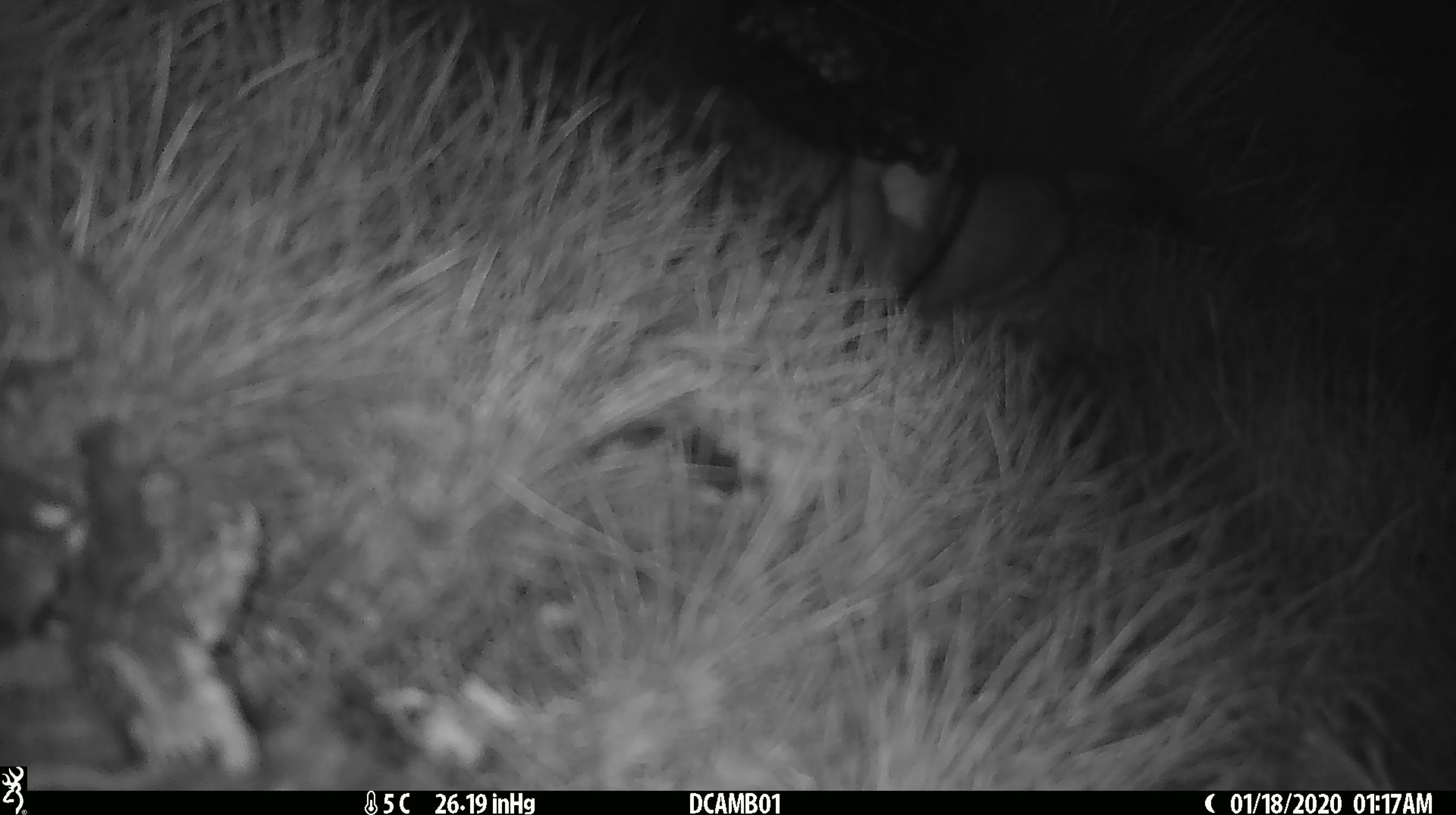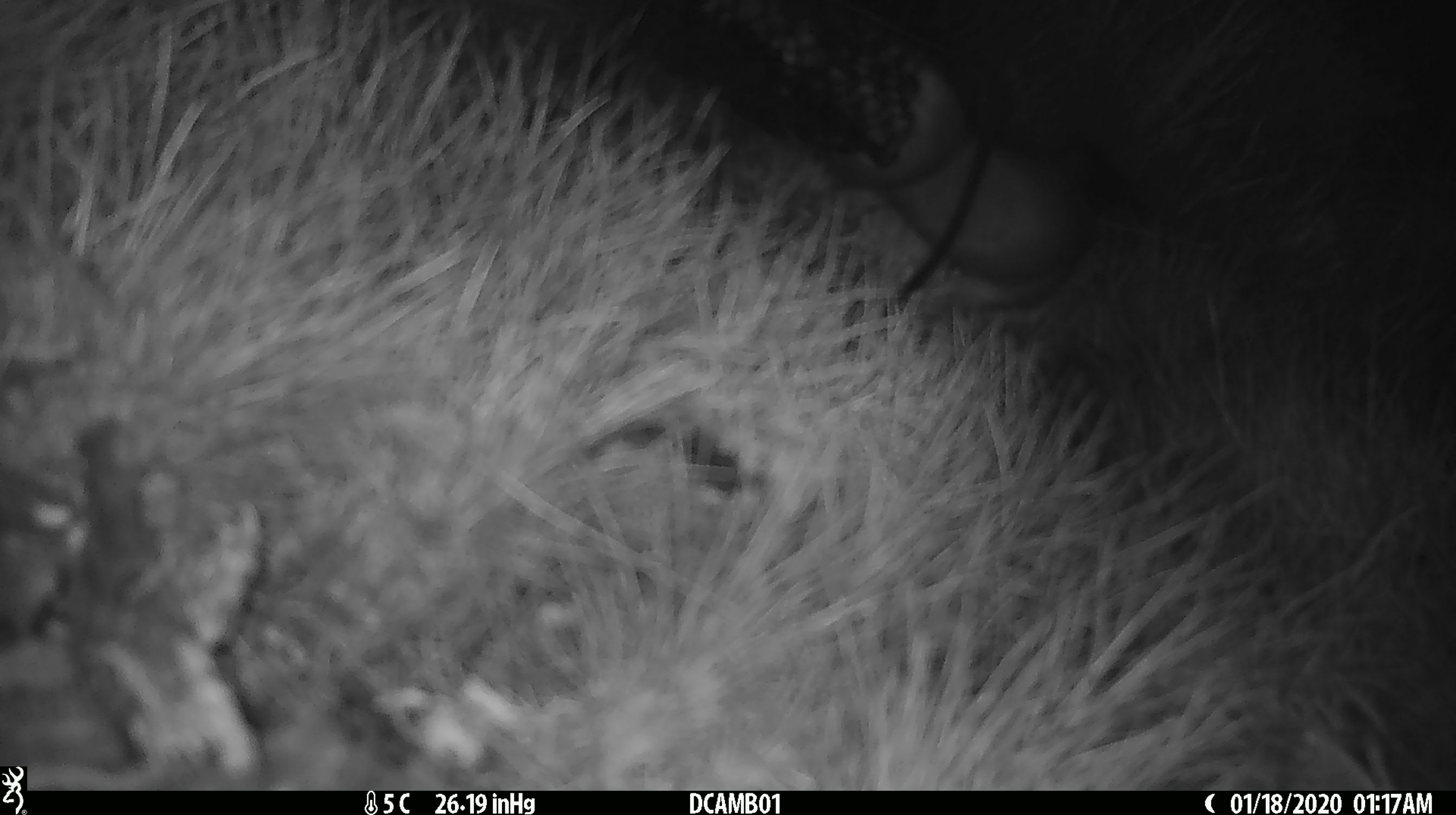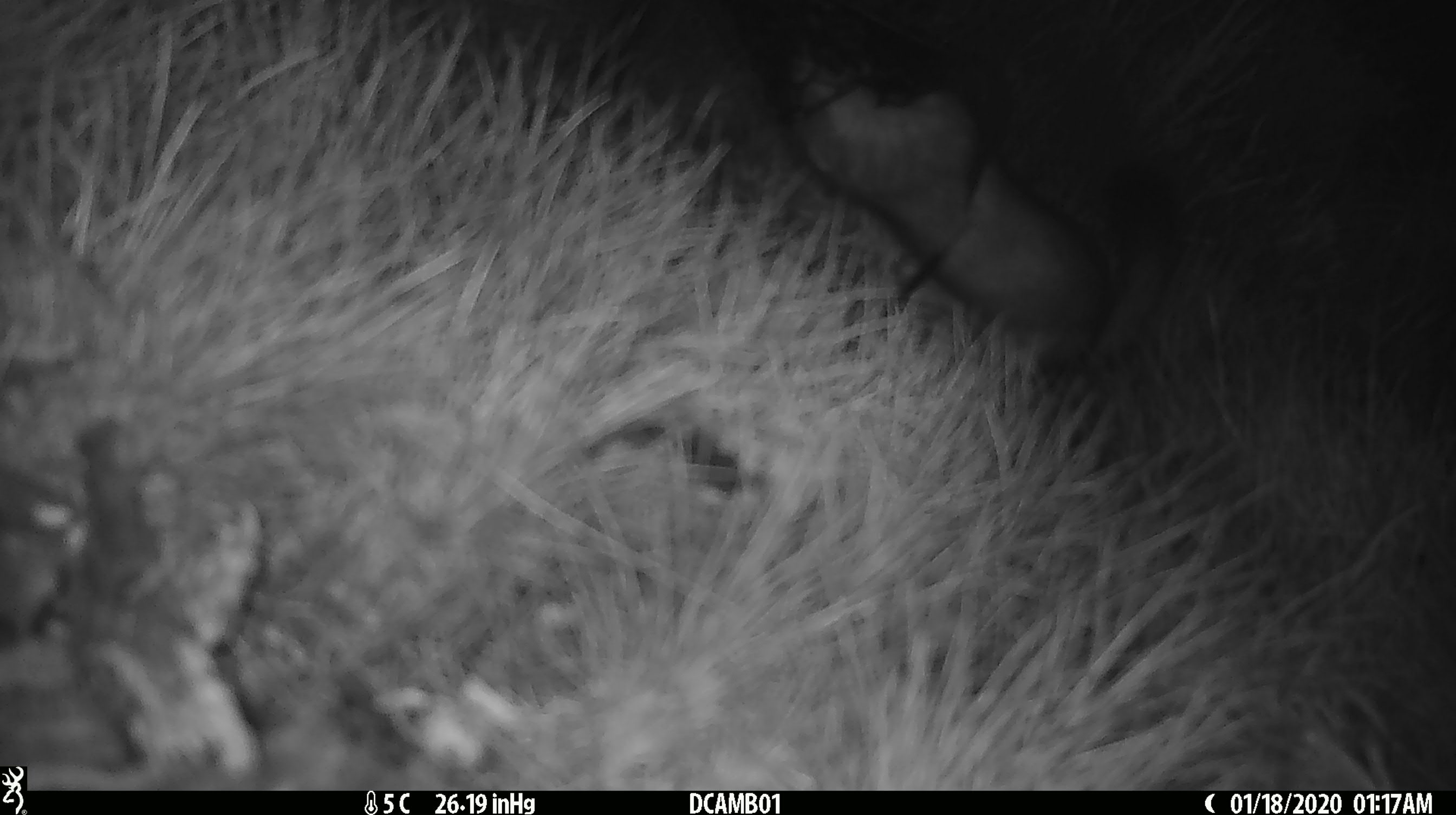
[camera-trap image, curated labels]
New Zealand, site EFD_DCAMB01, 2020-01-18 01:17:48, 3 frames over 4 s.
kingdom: Animalia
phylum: Chordata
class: Mammalia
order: Carnivora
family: Mustelidae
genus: Mustela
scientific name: Mustela erminea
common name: stoat